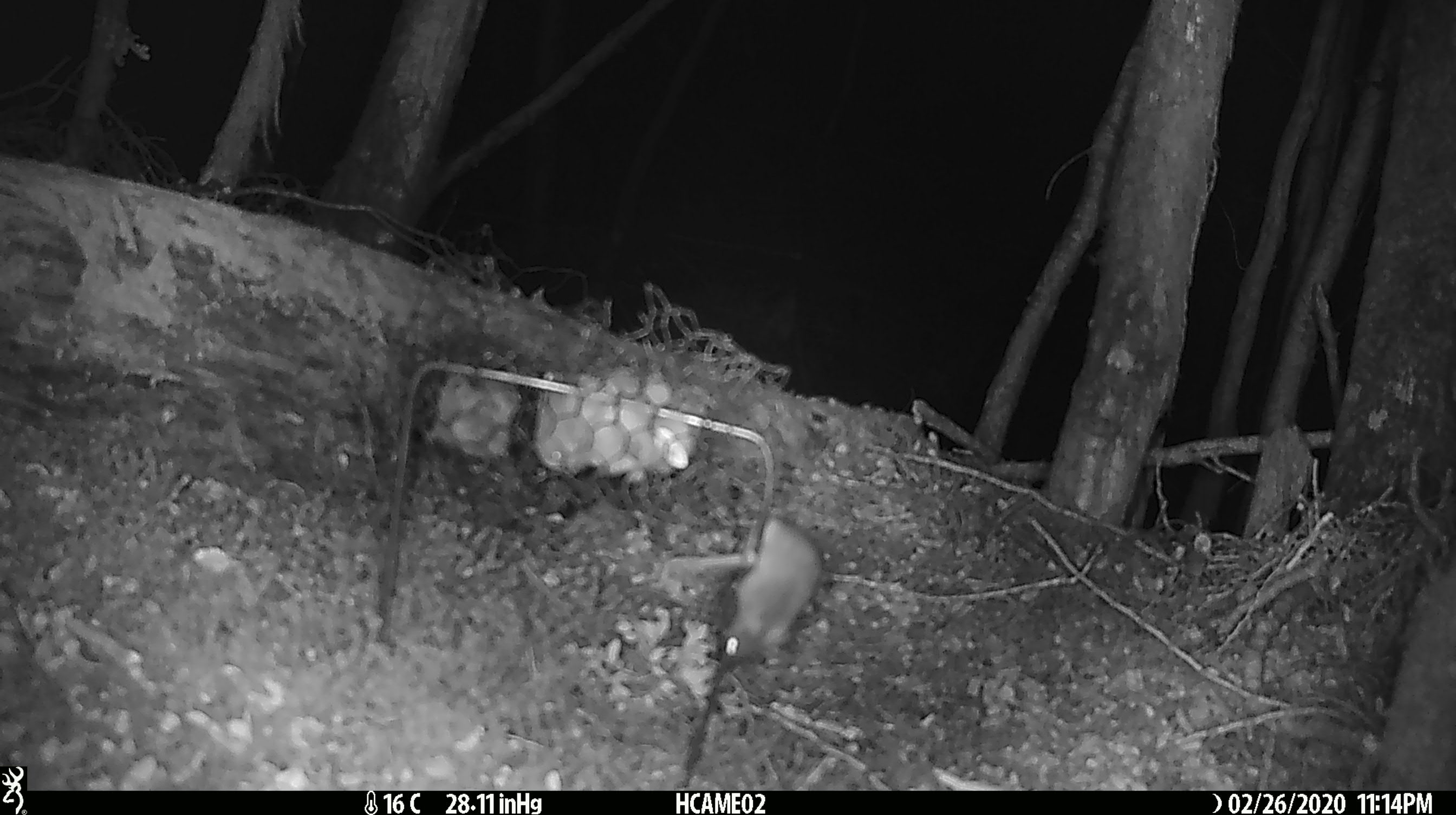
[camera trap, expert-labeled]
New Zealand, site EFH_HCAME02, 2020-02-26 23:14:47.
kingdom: Animalia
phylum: Chordata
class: Mammalia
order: Rodentia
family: Muridae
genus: Mus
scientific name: Mus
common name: mouse